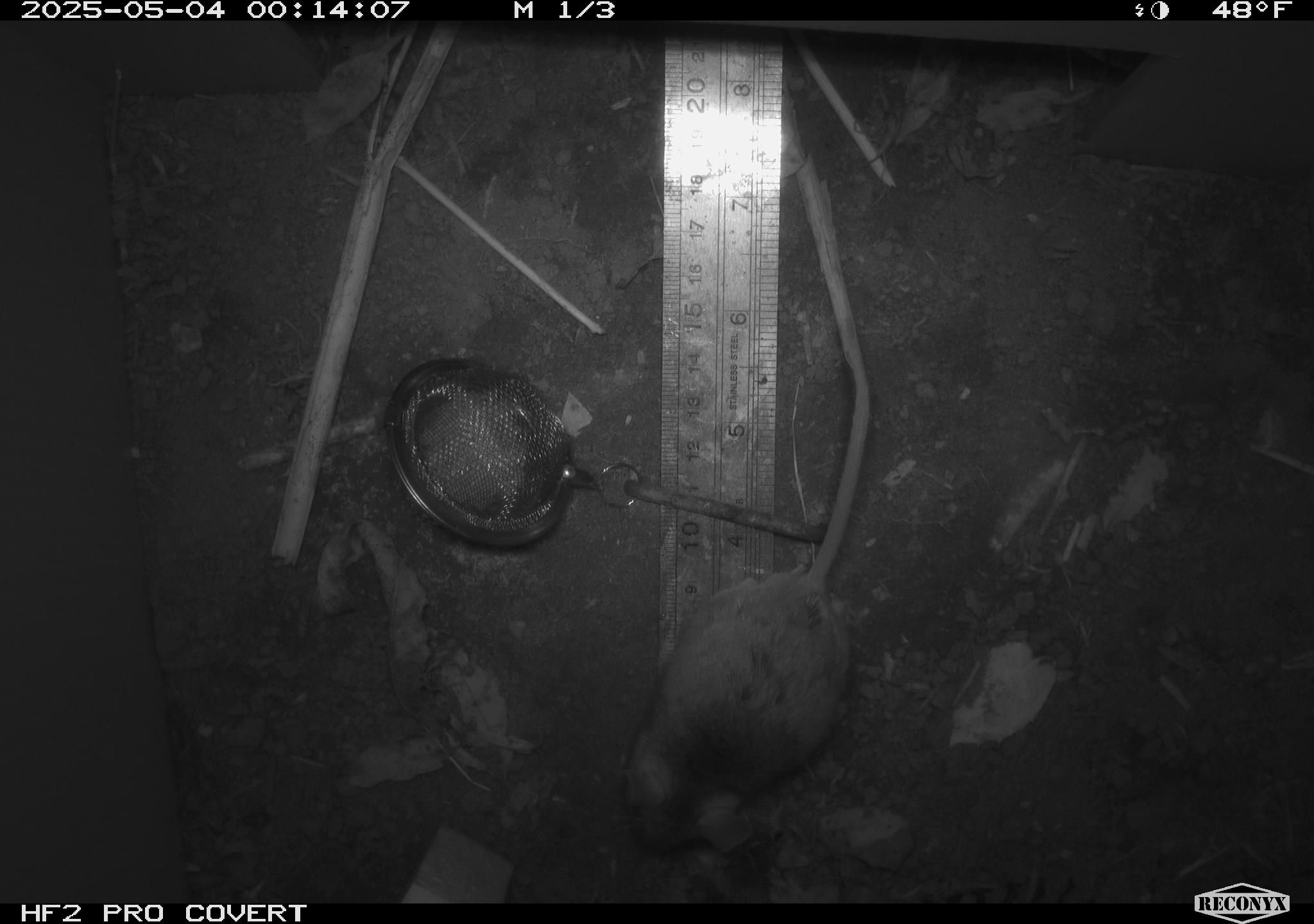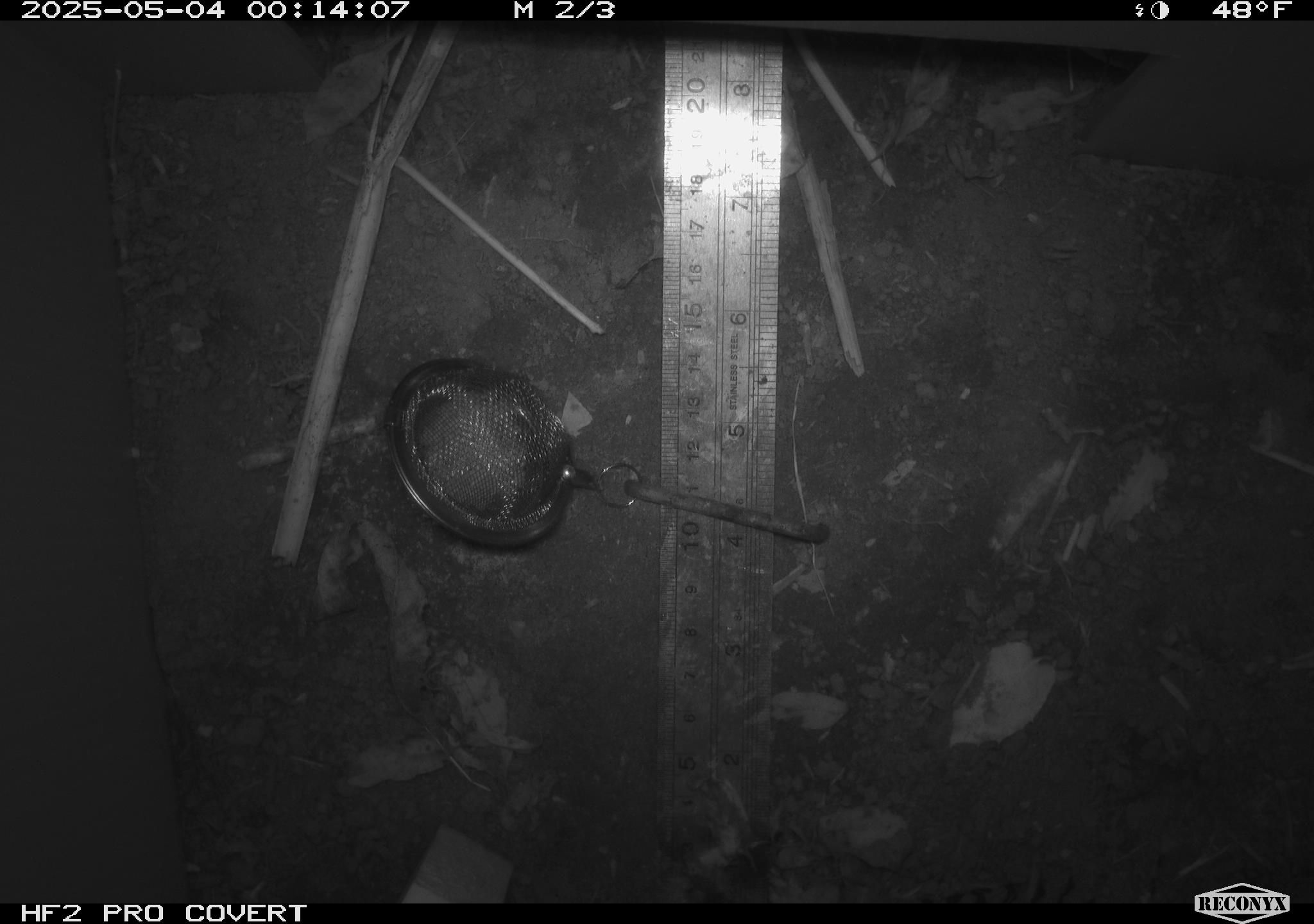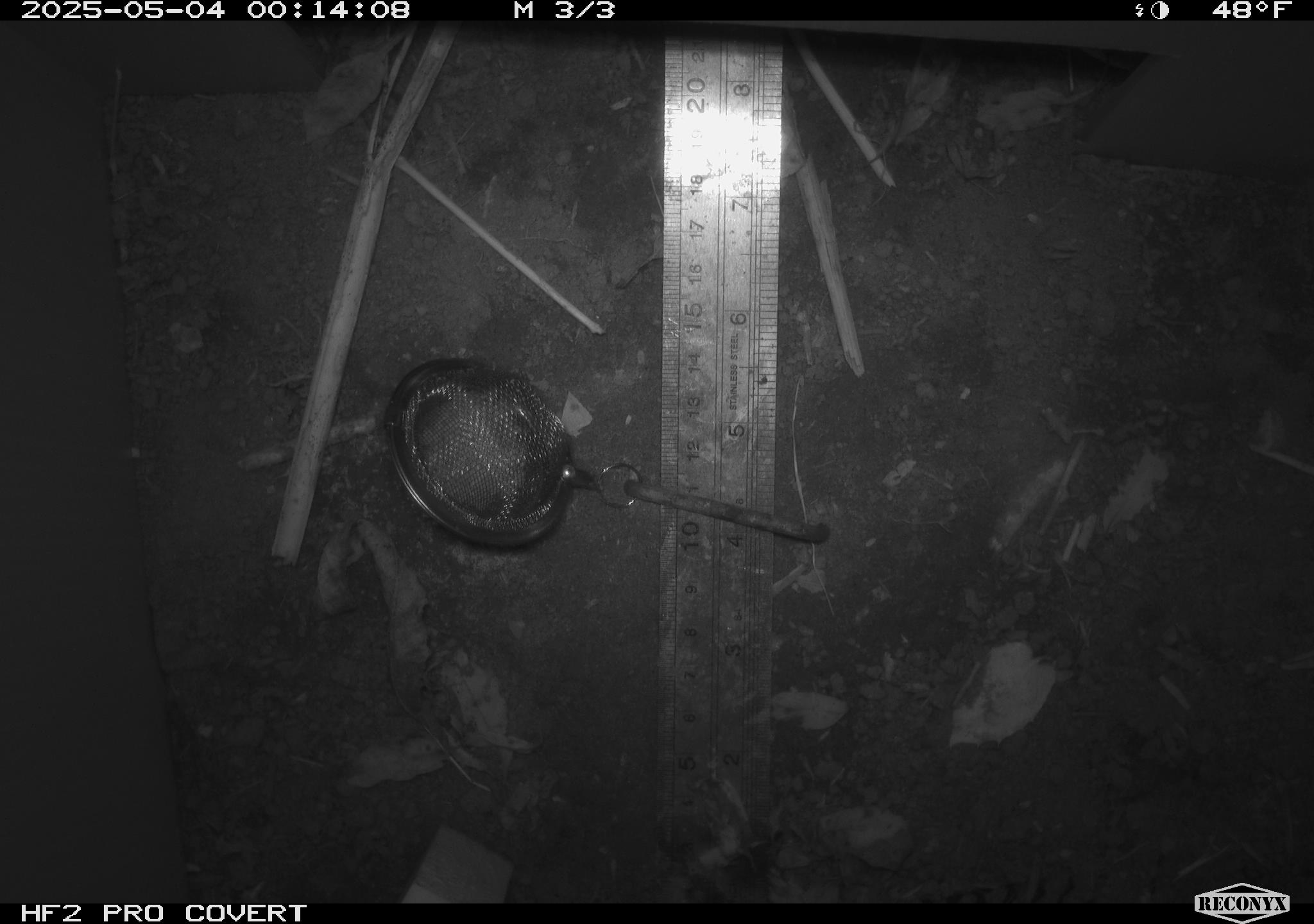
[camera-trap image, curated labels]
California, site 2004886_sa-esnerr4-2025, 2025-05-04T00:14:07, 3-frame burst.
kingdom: Animalia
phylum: Chordata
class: Mammalia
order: Rodentia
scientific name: Rodentia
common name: rodent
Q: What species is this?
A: Rodent (Rodentia).